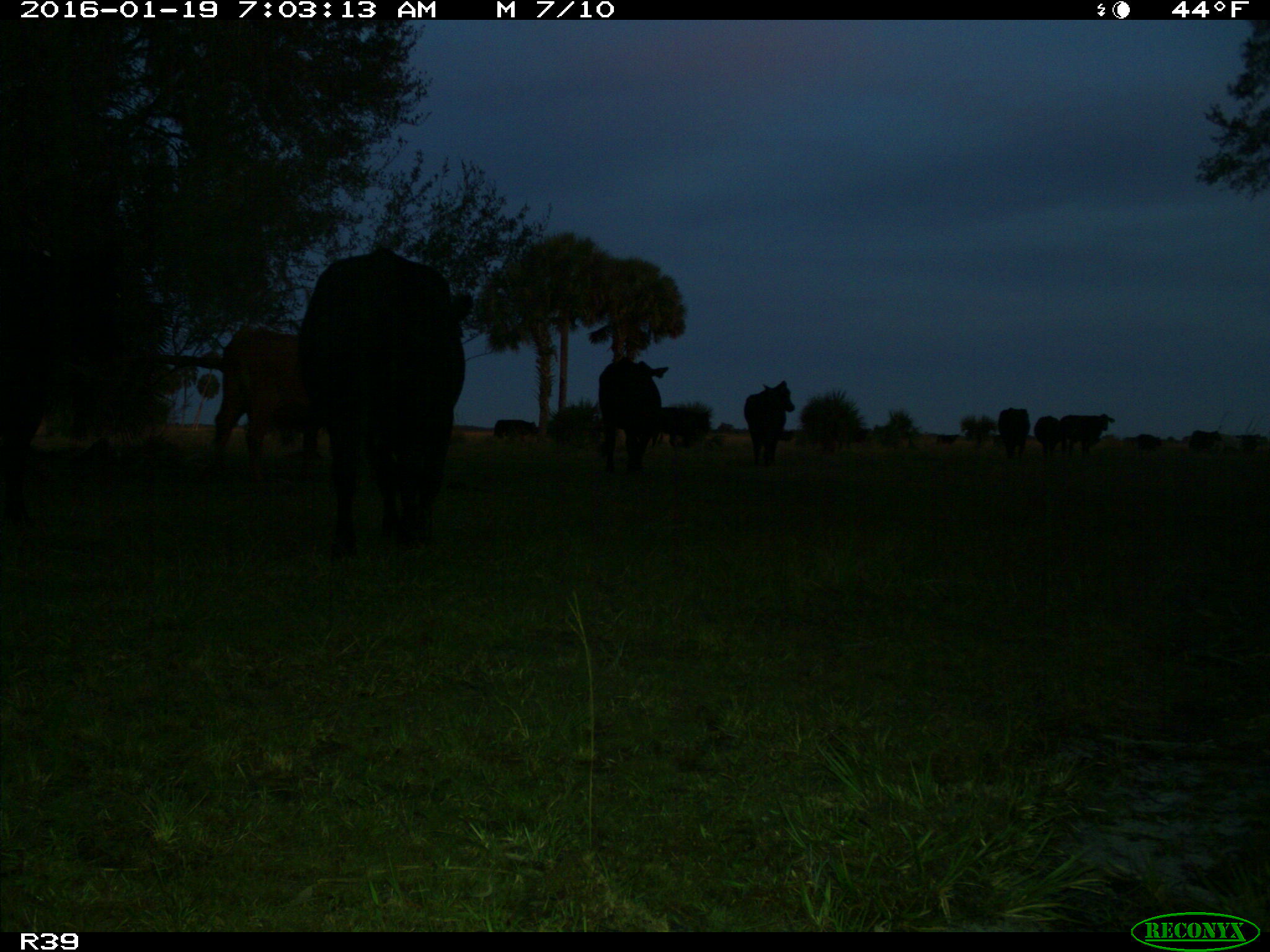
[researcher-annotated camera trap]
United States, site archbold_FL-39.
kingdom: Animalia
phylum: Chordata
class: Mammalia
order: Artiodactyla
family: Bovidae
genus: Bos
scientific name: Bos taurus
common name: domestic cow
Bos taurus (domestic cow).